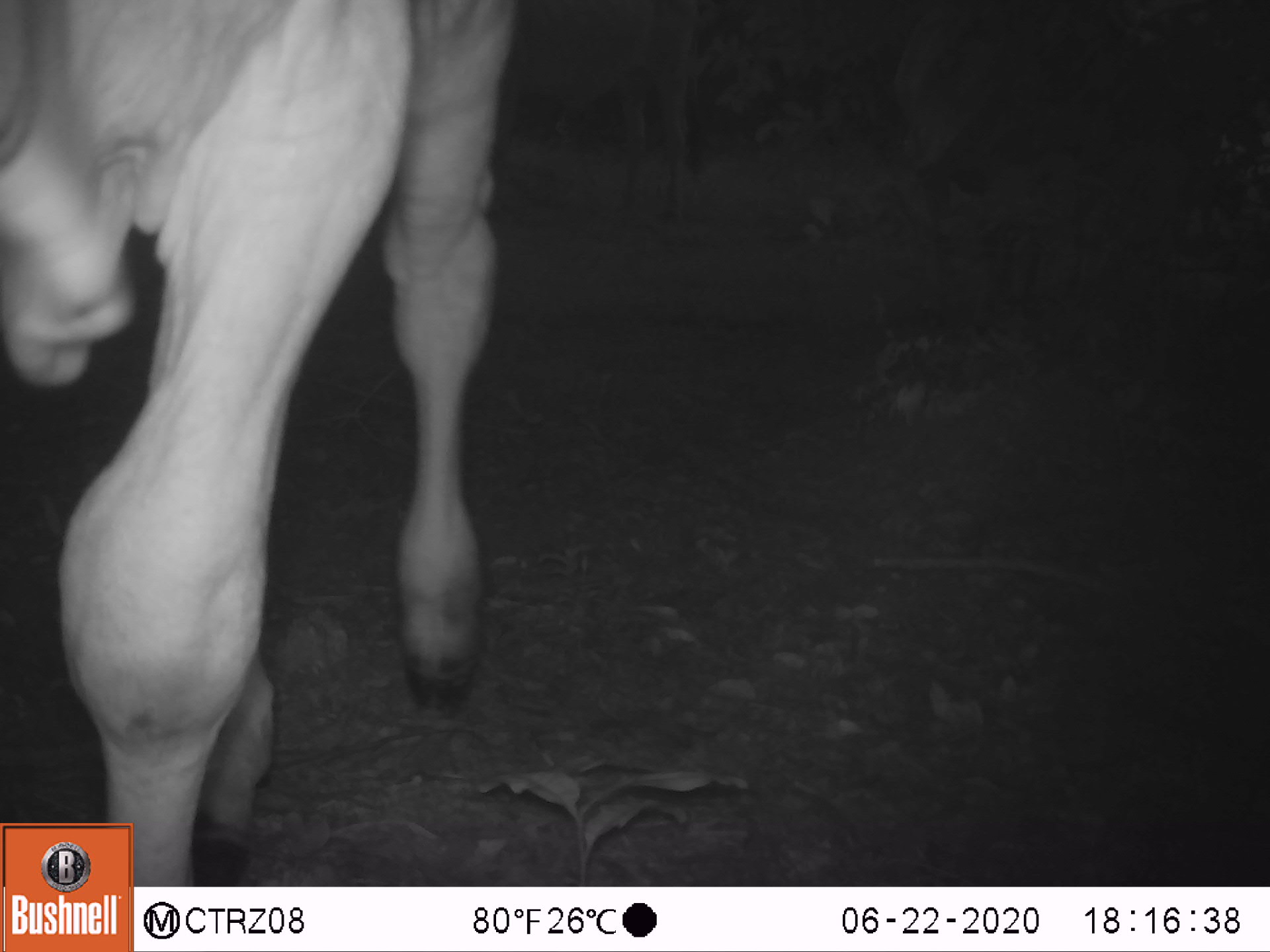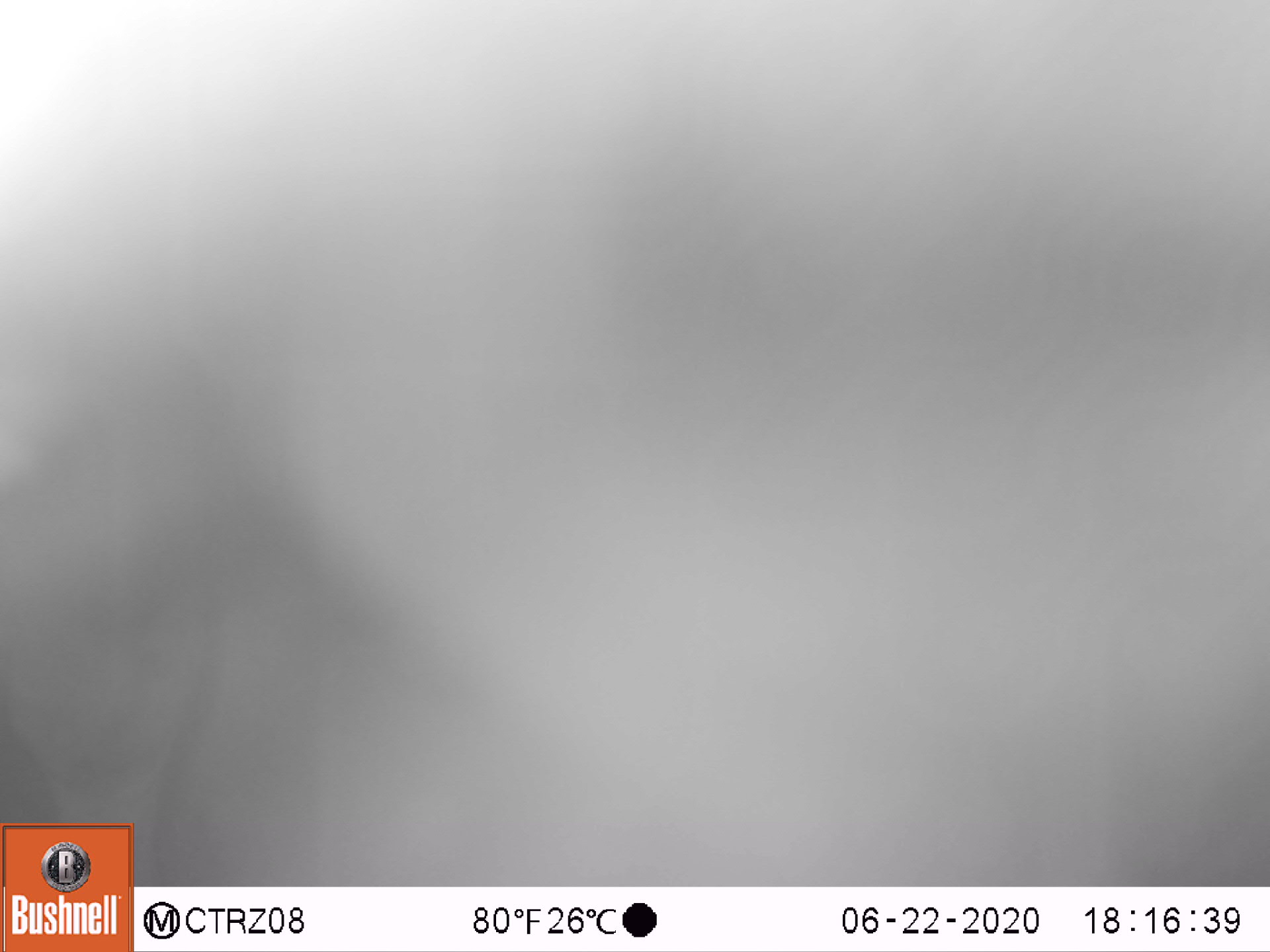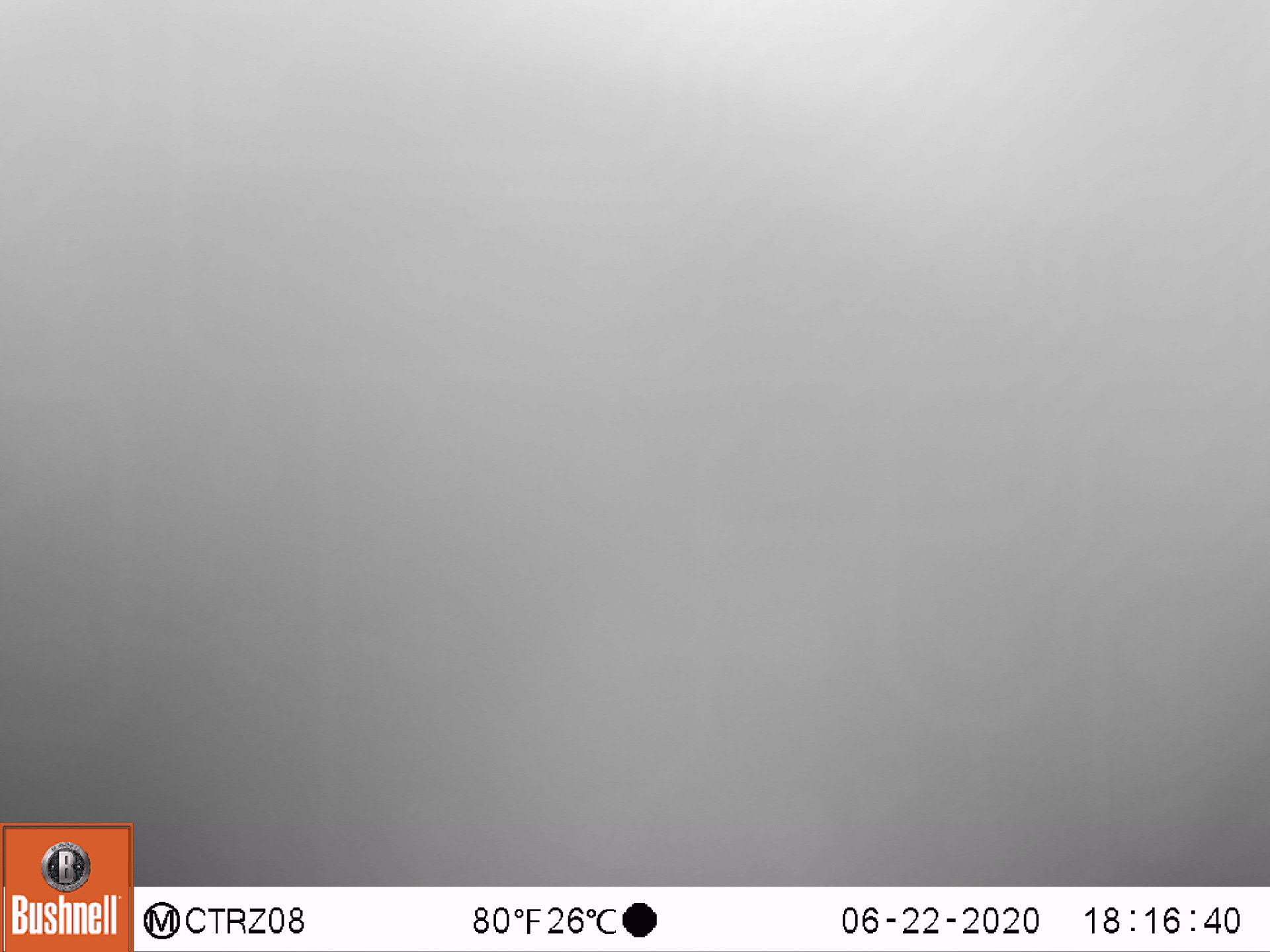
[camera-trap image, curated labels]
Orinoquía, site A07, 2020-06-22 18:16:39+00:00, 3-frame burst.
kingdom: Animalia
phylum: Chordata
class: Mammalia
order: Artiodactyla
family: Bovidae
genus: Bos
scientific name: Bos taurus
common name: cow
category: cattle